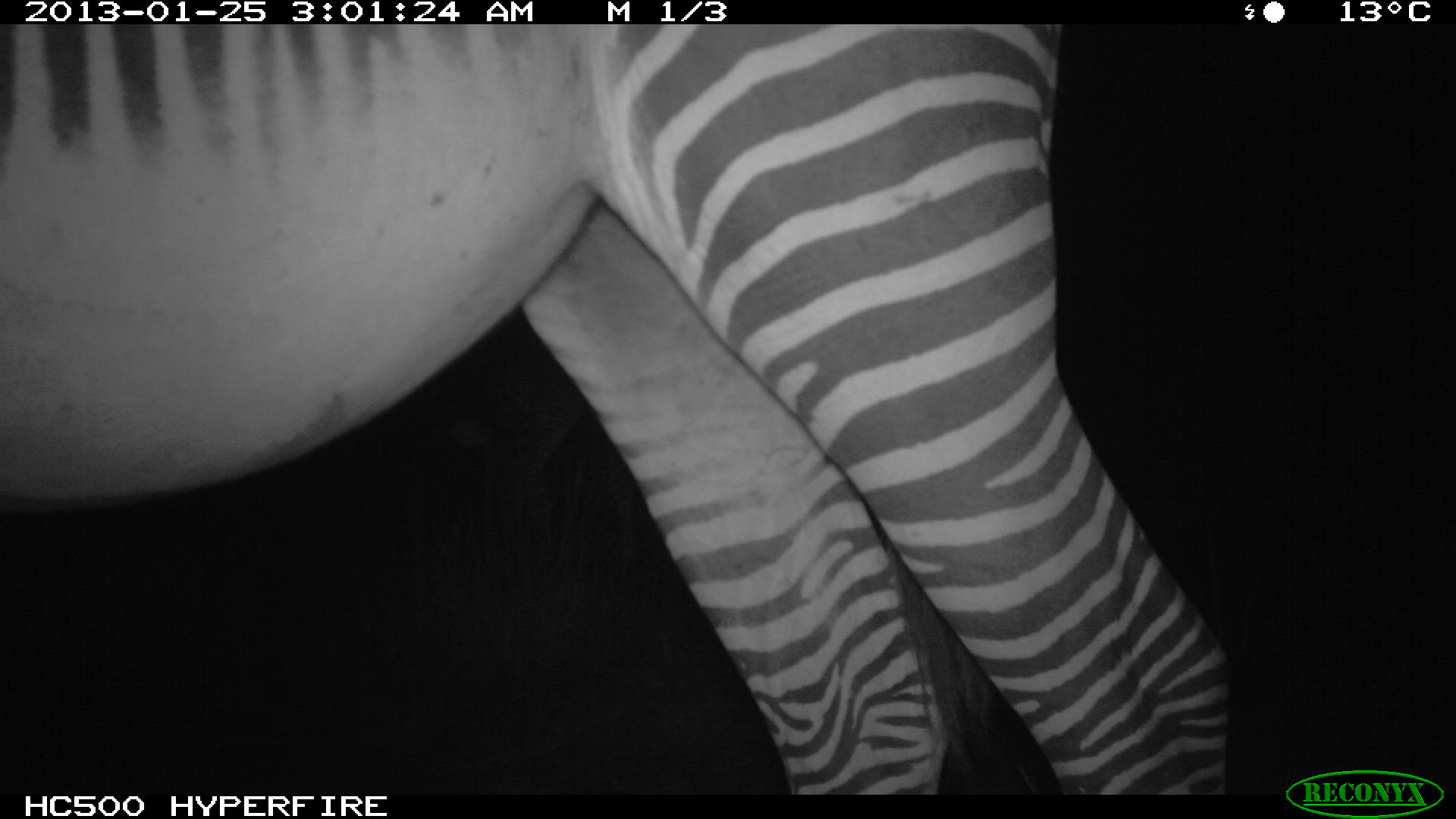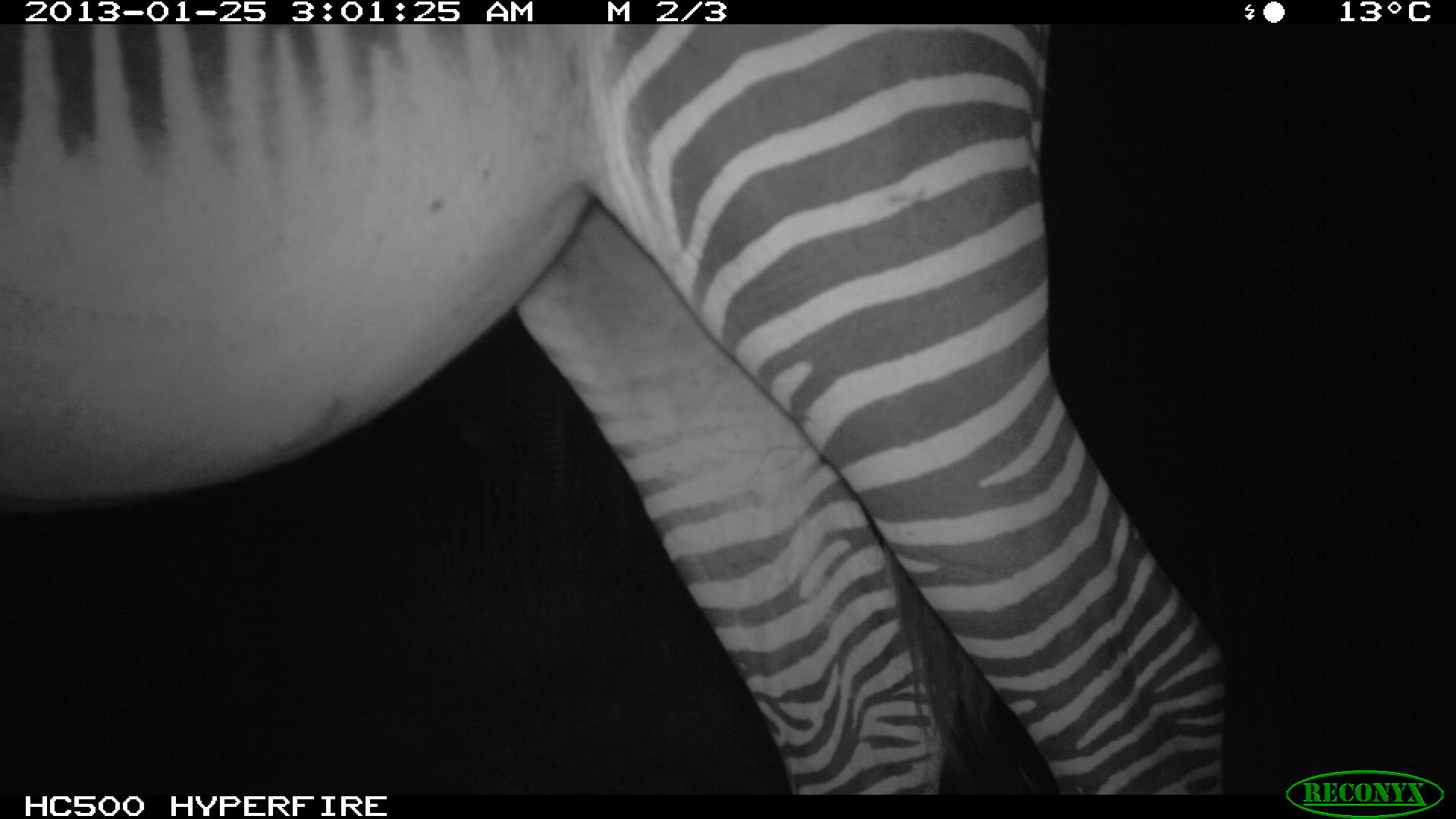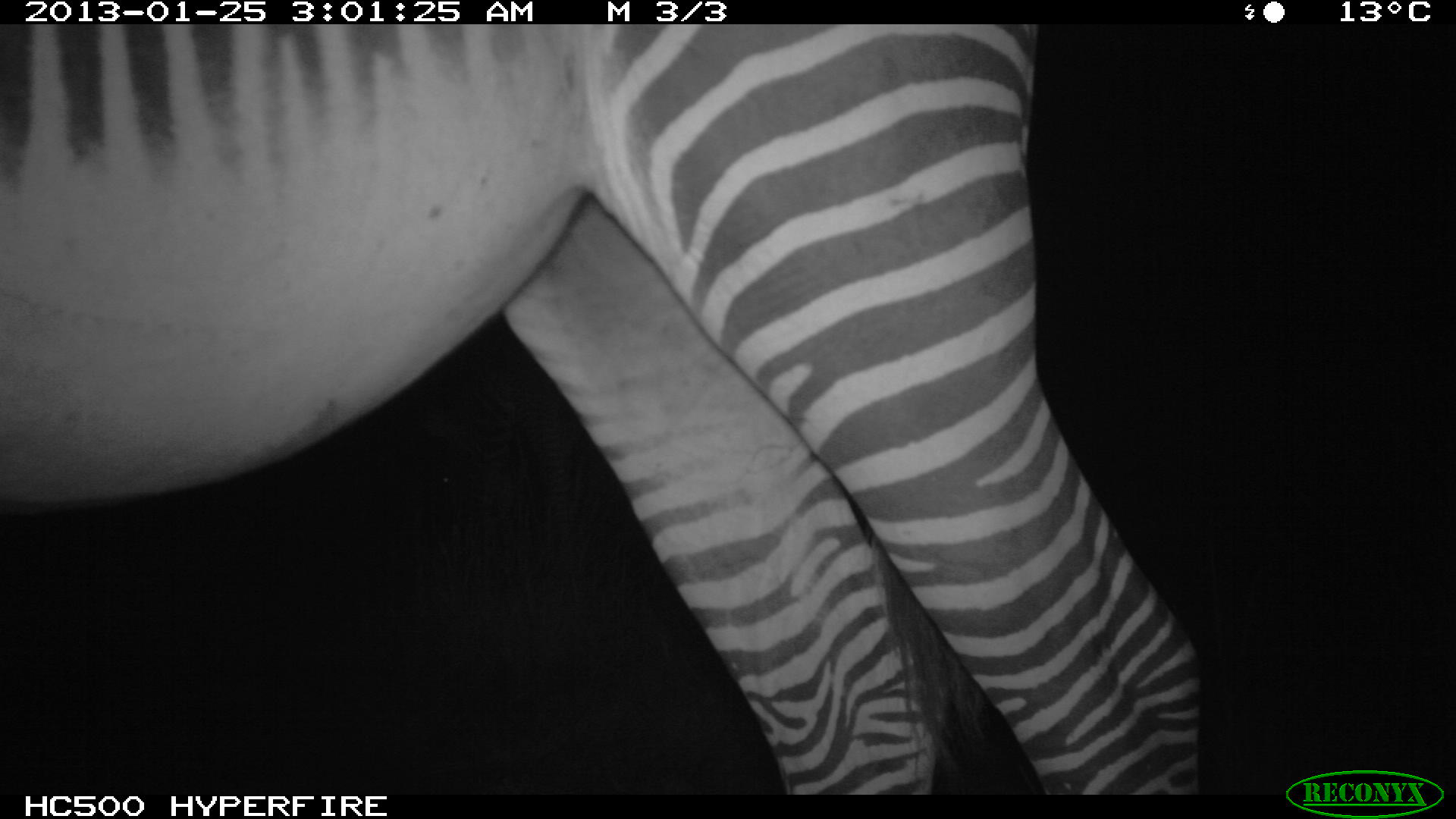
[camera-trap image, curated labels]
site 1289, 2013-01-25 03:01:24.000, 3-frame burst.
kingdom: Animalia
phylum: Chordata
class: Mammalia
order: Perissodactyla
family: Equidae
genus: Equus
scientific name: Equus grevyi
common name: grévy's zebra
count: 1